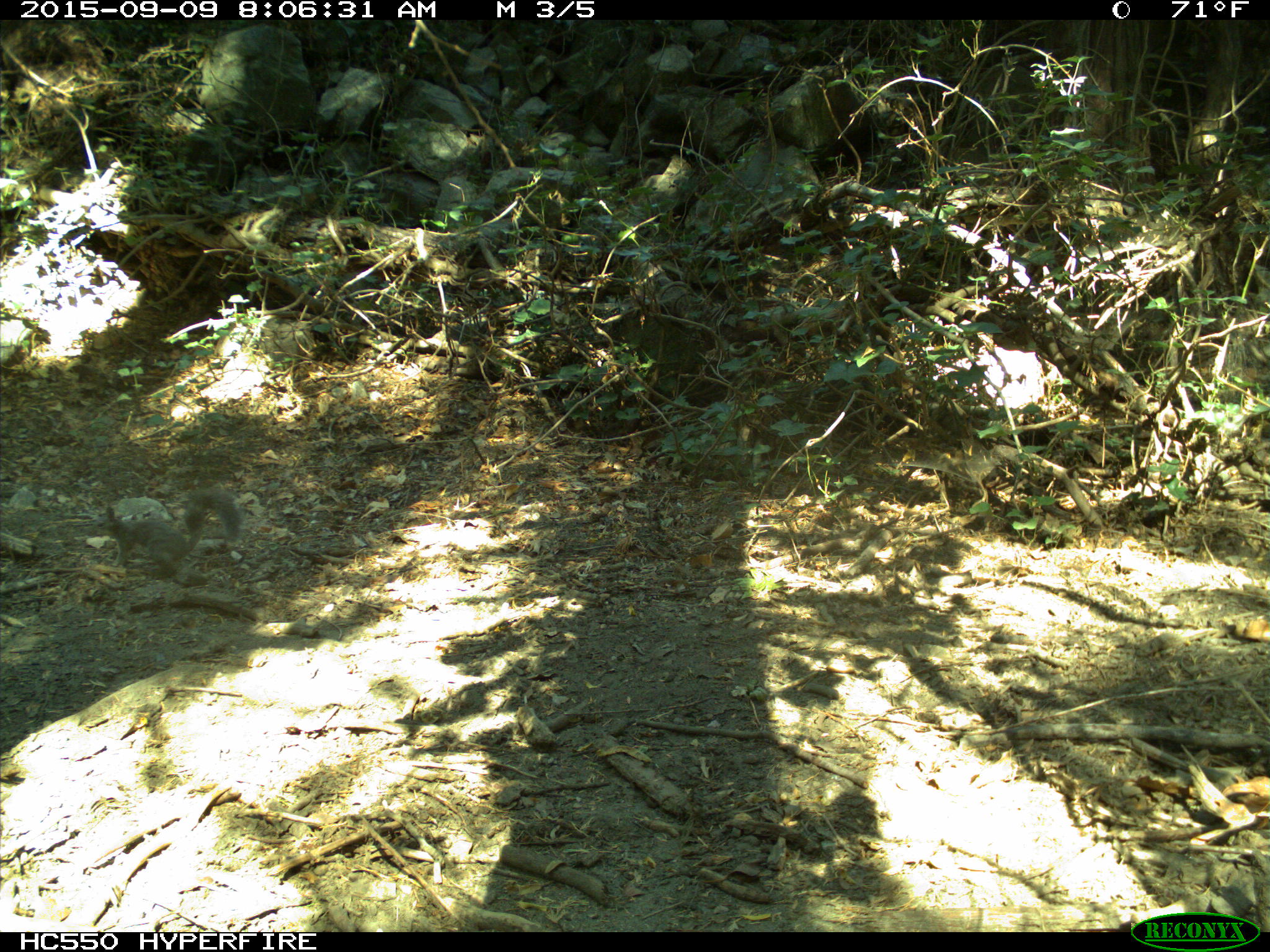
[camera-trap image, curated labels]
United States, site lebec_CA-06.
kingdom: Animalia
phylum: Chordata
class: Mammalia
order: Rodentia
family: Sciuridae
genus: Sciurus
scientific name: Sciurus carolinensis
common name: eastern gray squirrel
Sciurus carolinensis (eastern gray squirrel).